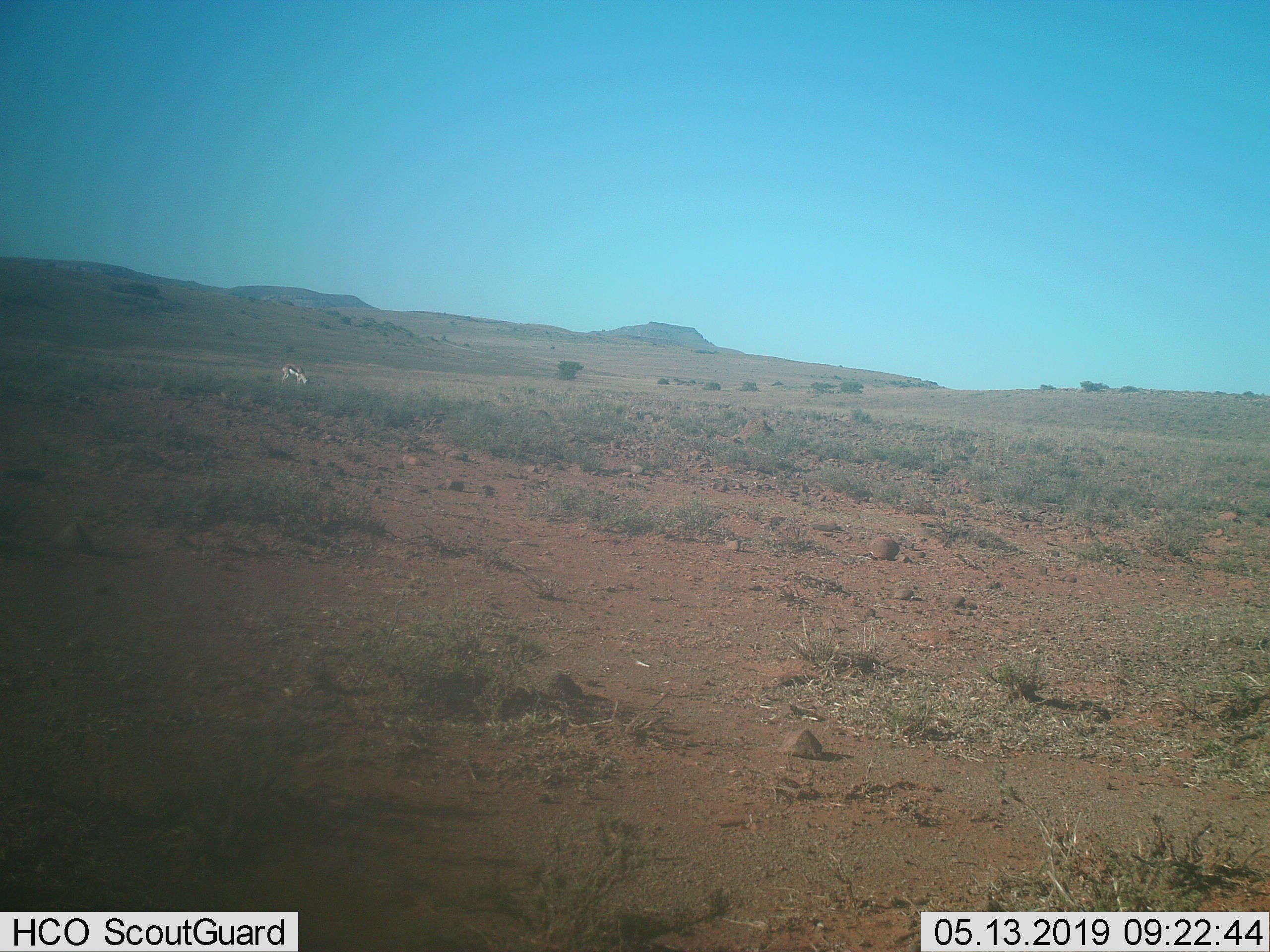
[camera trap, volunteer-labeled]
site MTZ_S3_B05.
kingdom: Animalia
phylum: Chordata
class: Mammalia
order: Artiodactyla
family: Bovidae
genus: Antidorcas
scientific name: Antidorcas marsupialis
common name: springbok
Springbok (Antidorcas marsupialis), count 1. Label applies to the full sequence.